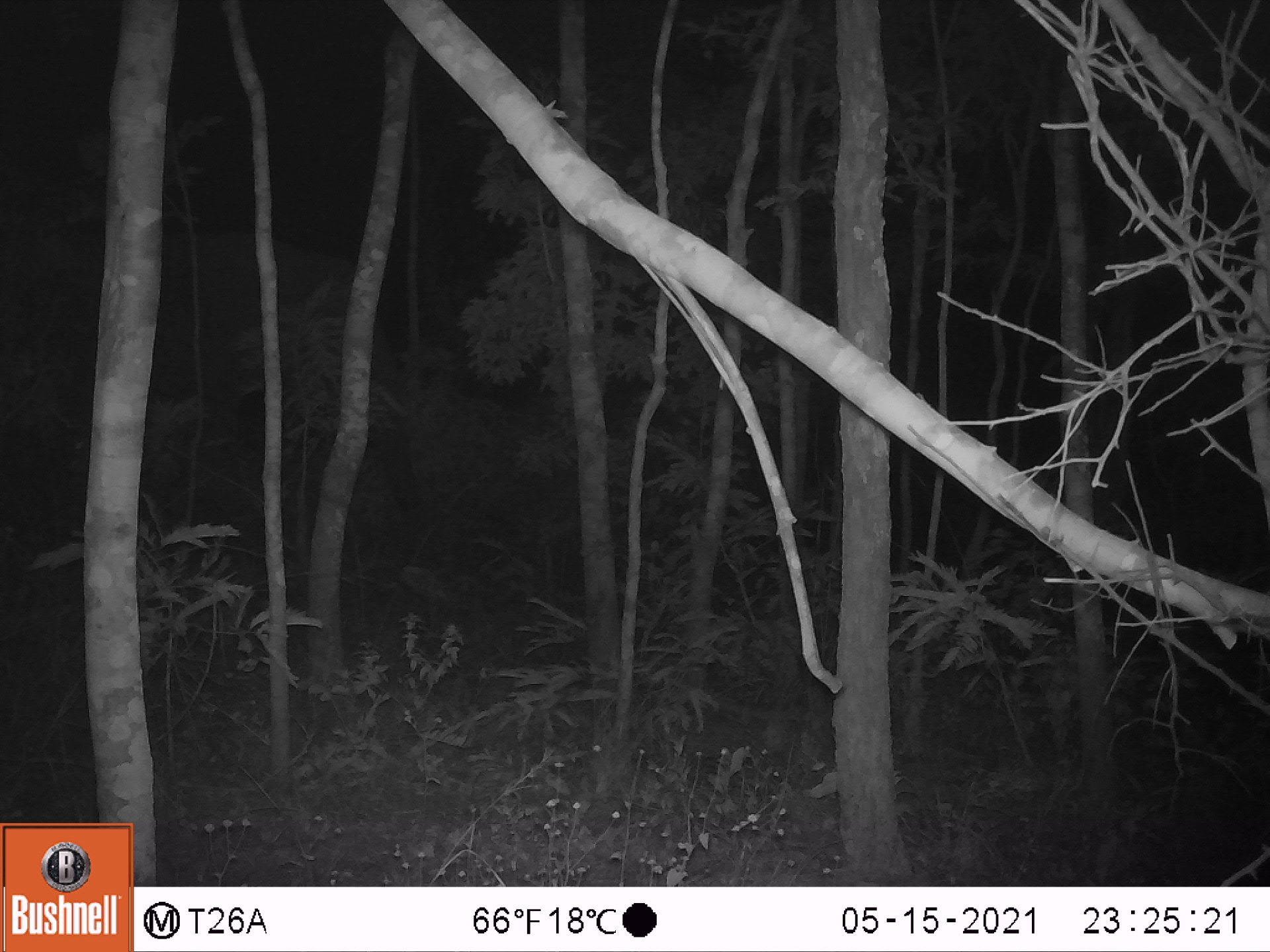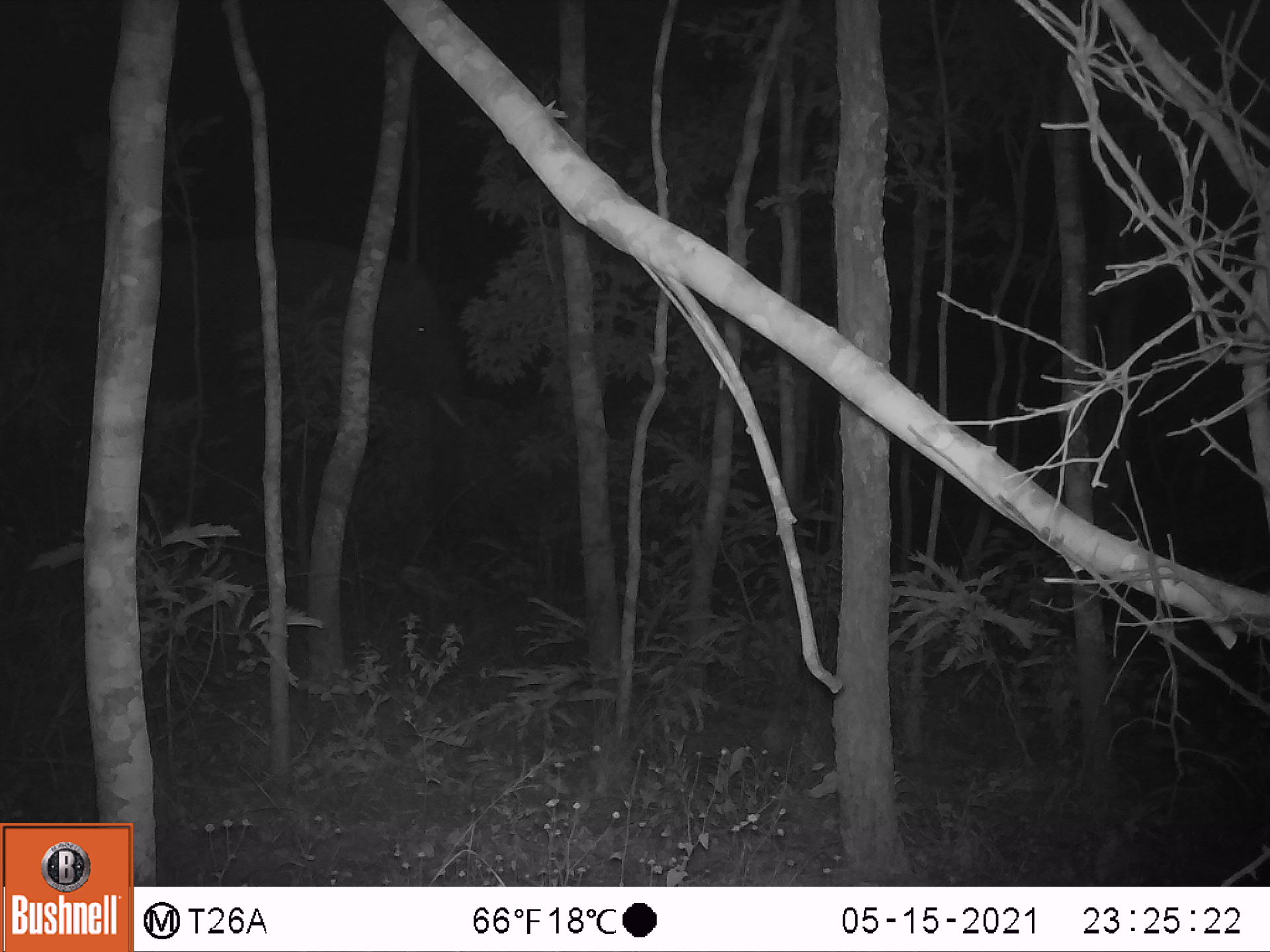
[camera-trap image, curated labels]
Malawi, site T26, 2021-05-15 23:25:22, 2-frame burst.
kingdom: Animalia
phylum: Chordata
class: Mammalia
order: Proboscidea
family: Elephantidae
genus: Loxodonta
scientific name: Loxodonta africana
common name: african savanna elephant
African savanna elephant (Loxodonta africana), count 1.